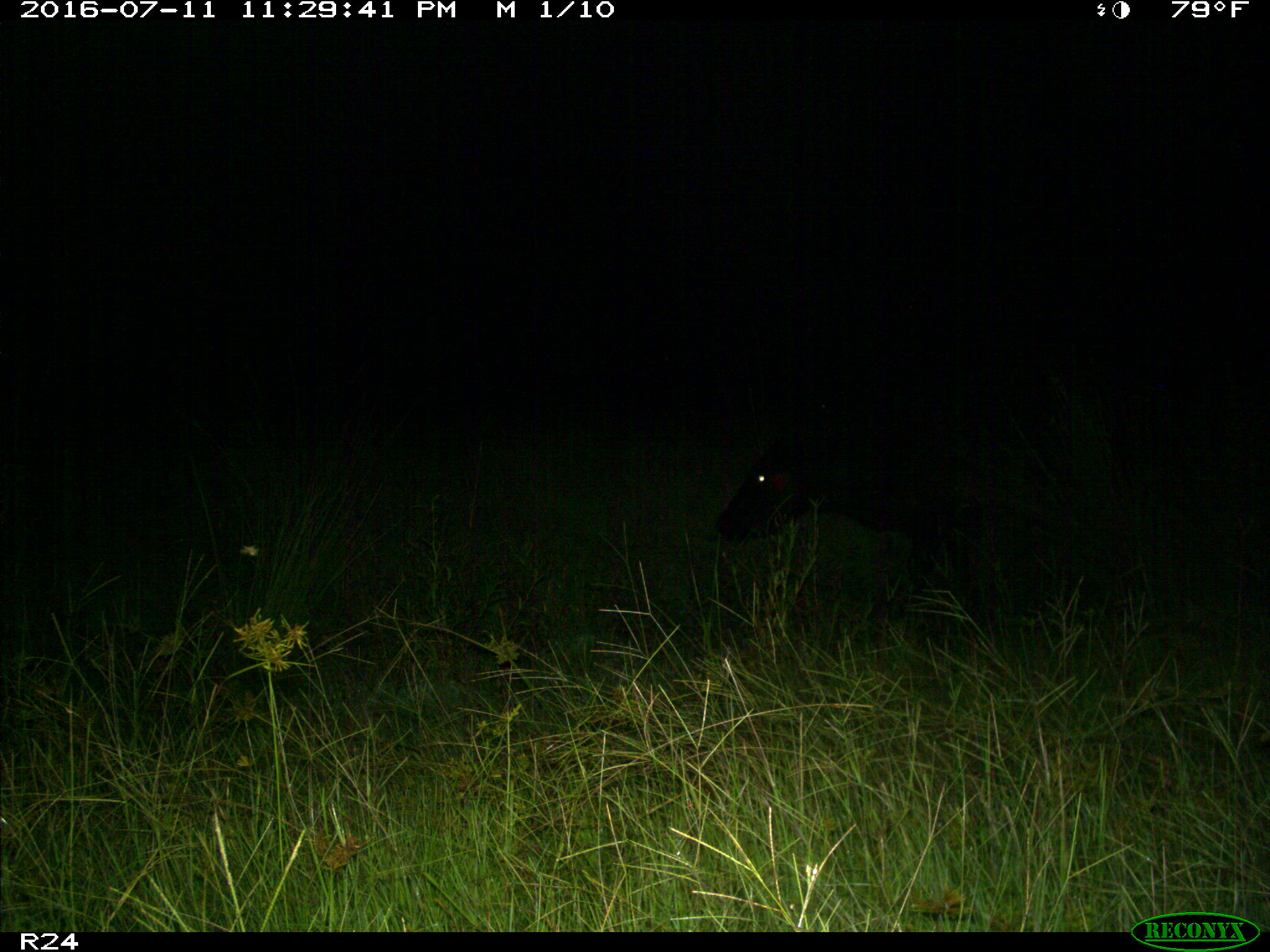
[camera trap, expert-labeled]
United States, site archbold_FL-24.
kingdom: Animalia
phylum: Chordata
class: Mammalia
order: Artiodactyla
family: Bovidae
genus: Bos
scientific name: Bos taurus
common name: domestic cow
Bos taurus (domestic cow).